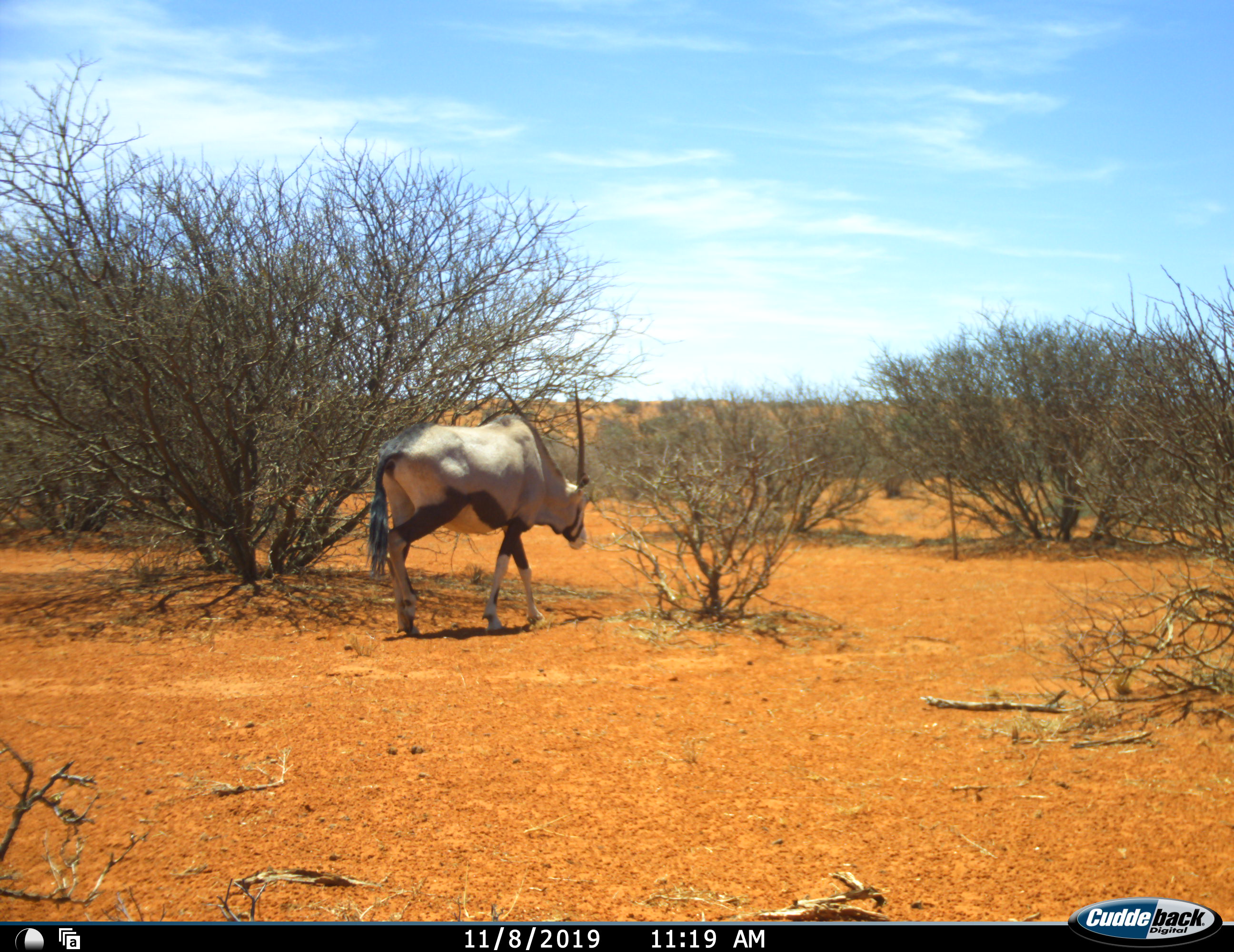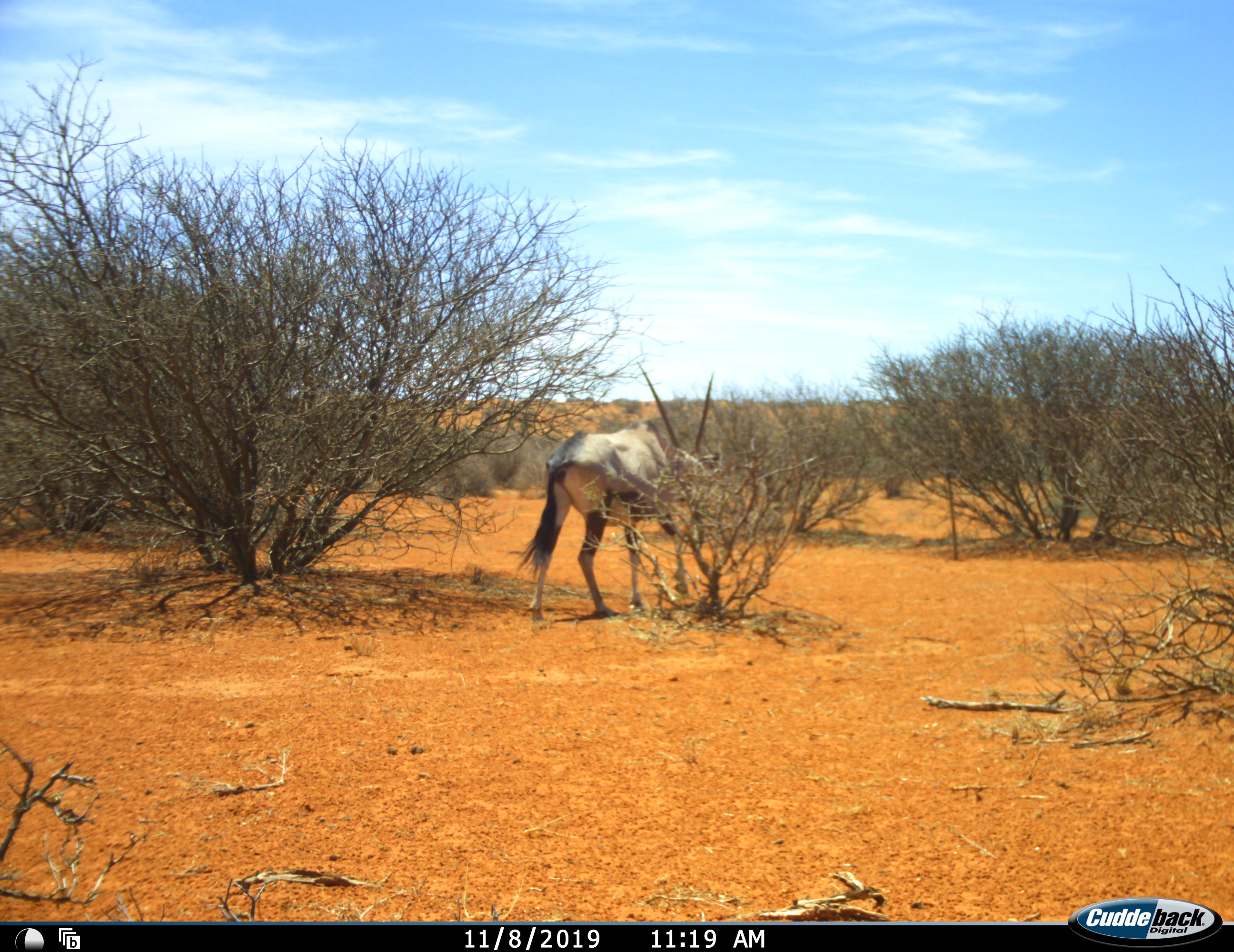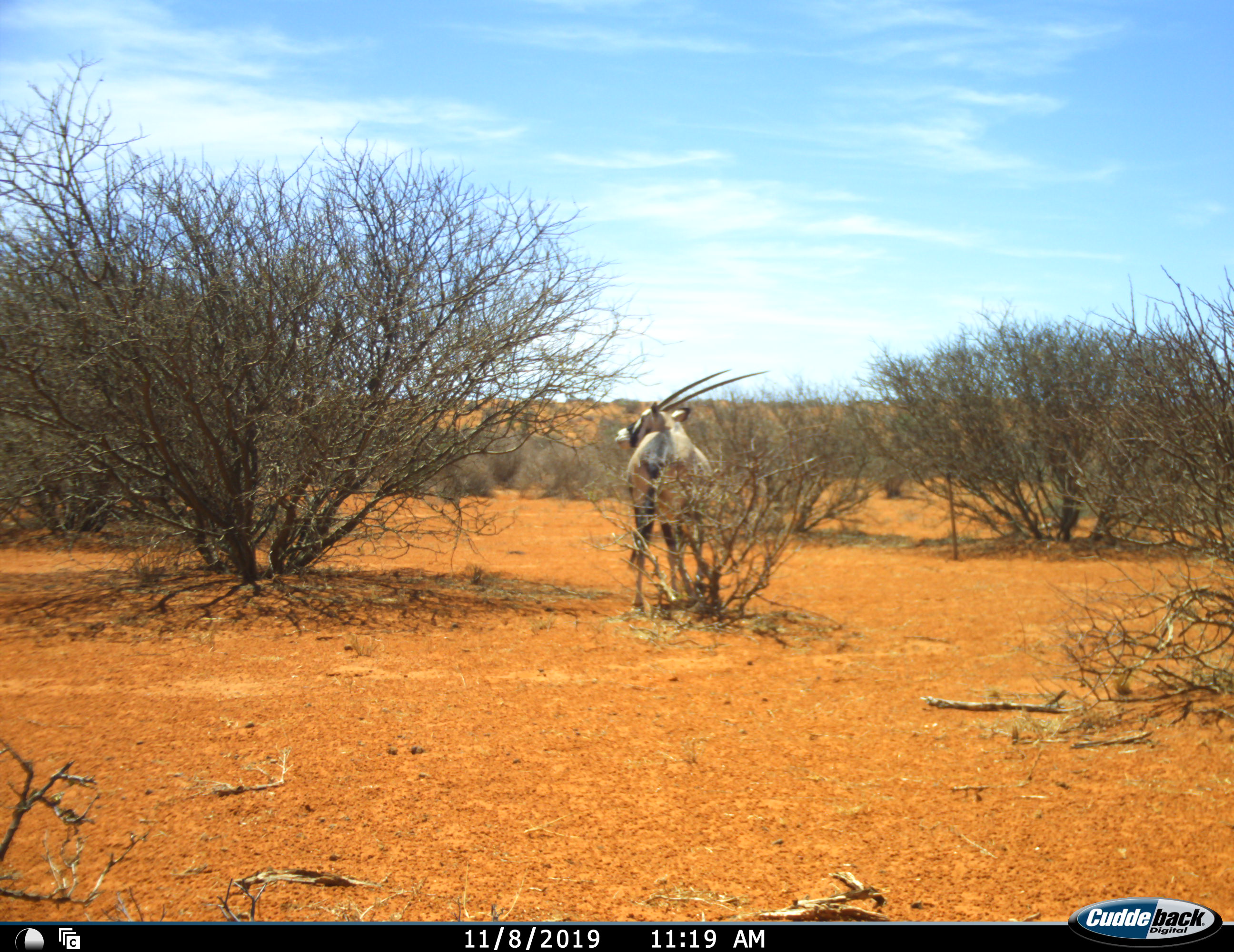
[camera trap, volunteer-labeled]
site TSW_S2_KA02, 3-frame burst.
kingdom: Animalia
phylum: Chordata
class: Mammalia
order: Artiodactyla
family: Bovidae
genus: Oryx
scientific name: Oryx gazella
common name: gemsbok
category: oryx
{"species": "oryx (gemsbok) (Oryx gazella)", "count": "1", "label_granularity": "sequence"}